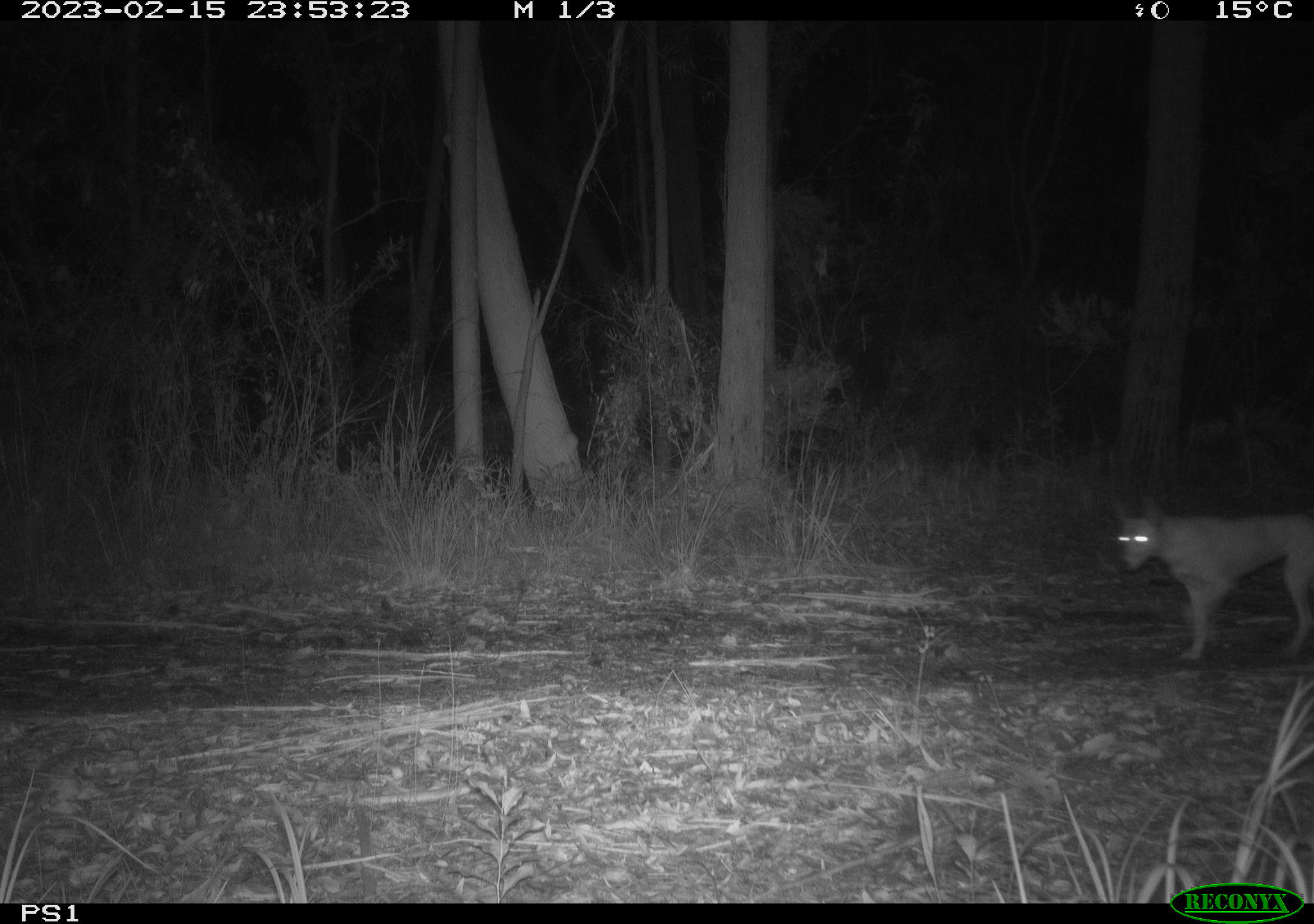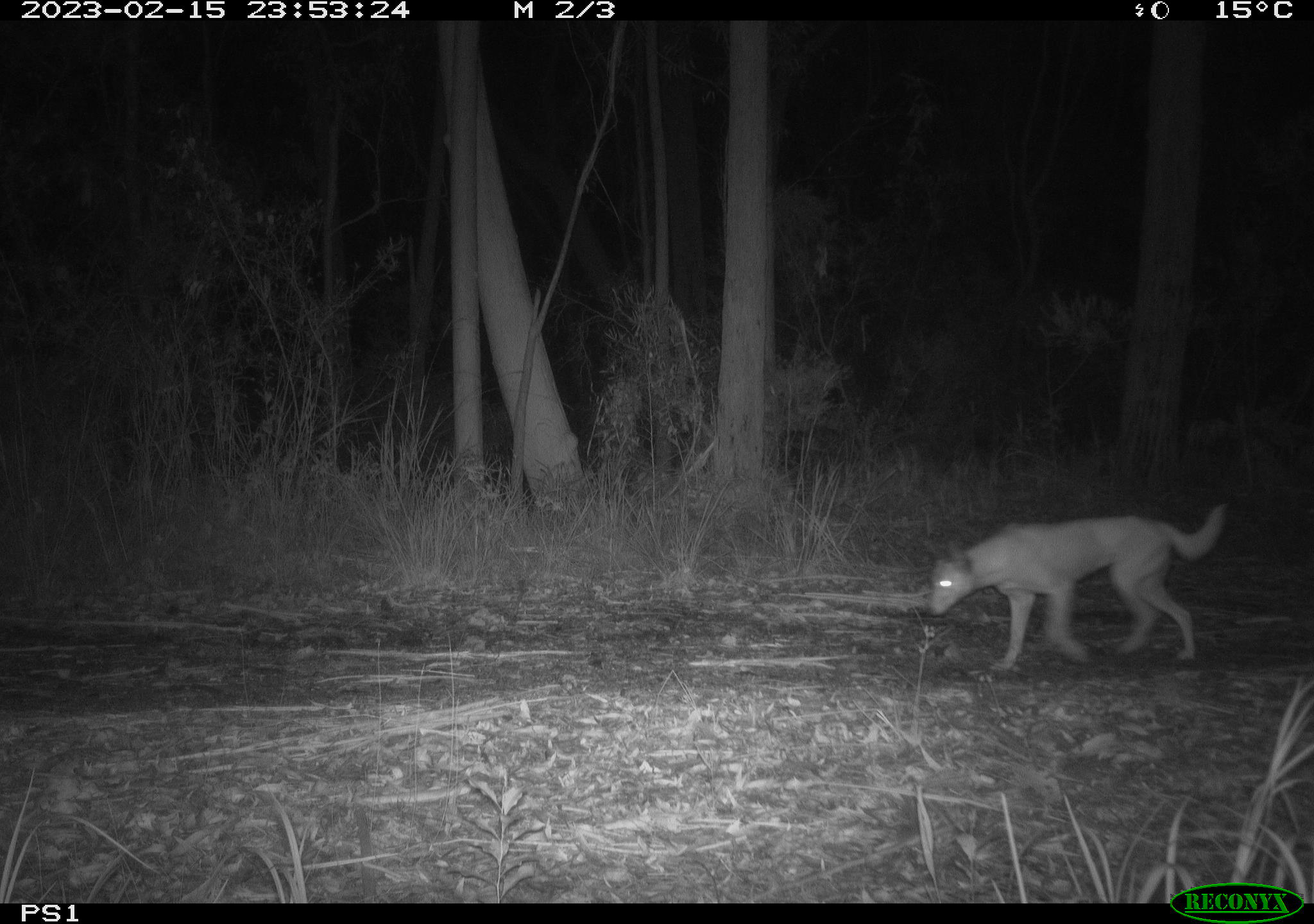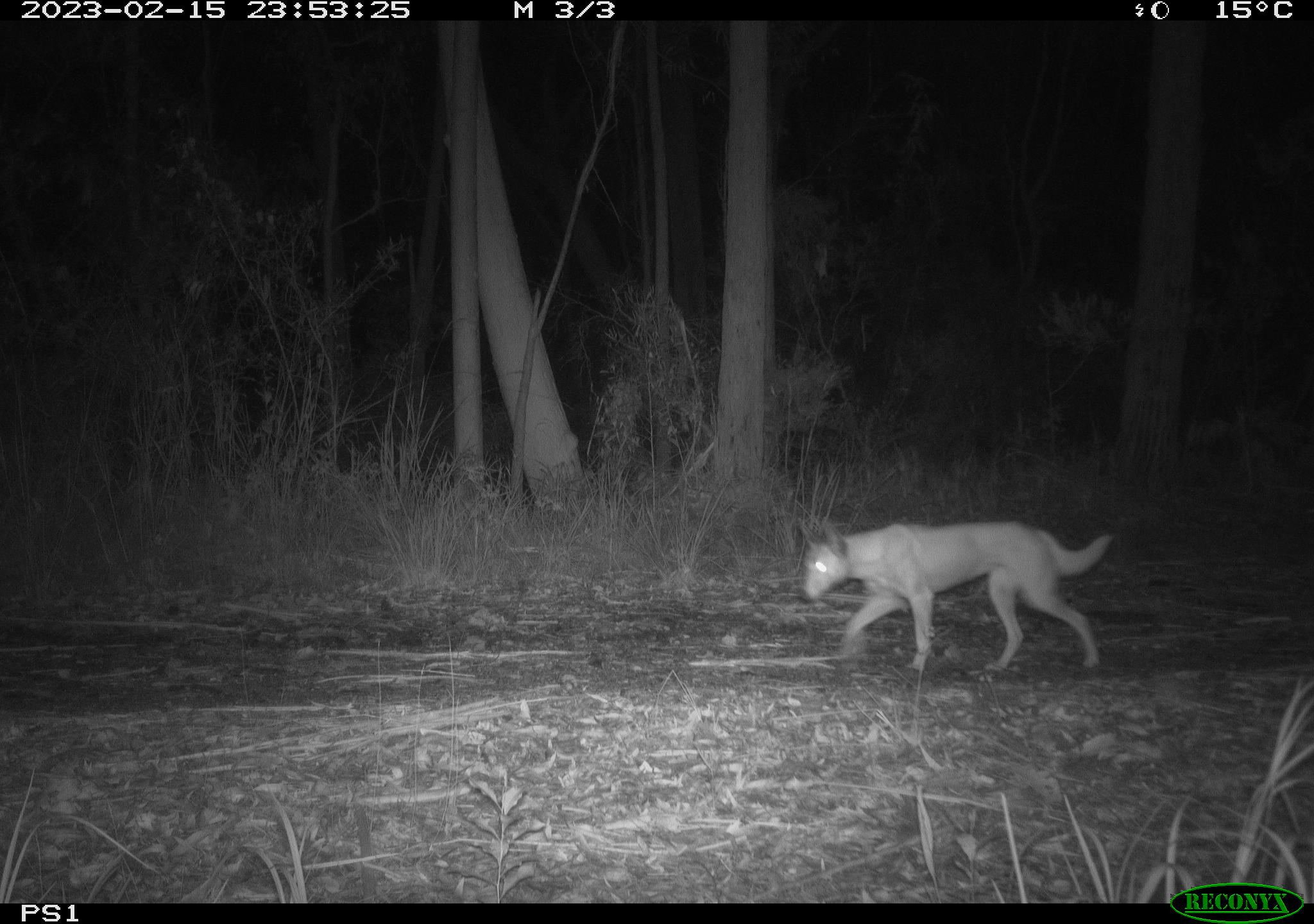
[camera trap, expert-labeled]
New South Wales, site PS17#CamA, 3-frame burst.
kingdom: Animalia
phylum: Chordata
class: Mammalia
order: Carnivora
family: Canidae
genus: Canis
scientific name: Canis familiaris dingo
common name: dingo